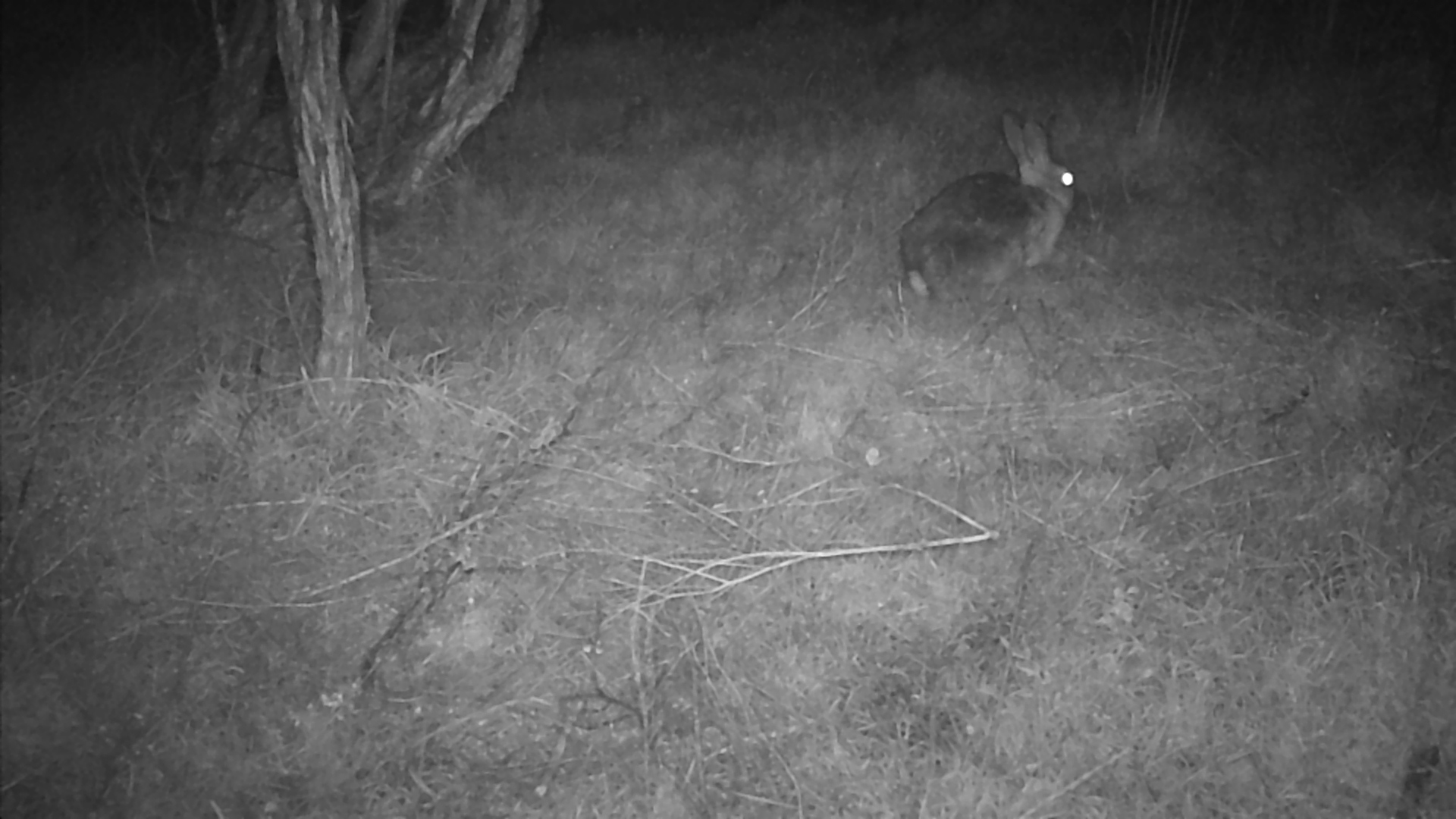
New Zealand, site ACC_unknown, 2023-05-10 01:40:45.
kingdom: Animalia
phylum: Chordata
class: Mammalia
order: Lagomorpha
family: Leporidae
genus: Oryctolagus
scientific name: Oryctolagus cuniculus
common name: european rabbit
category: rabbit